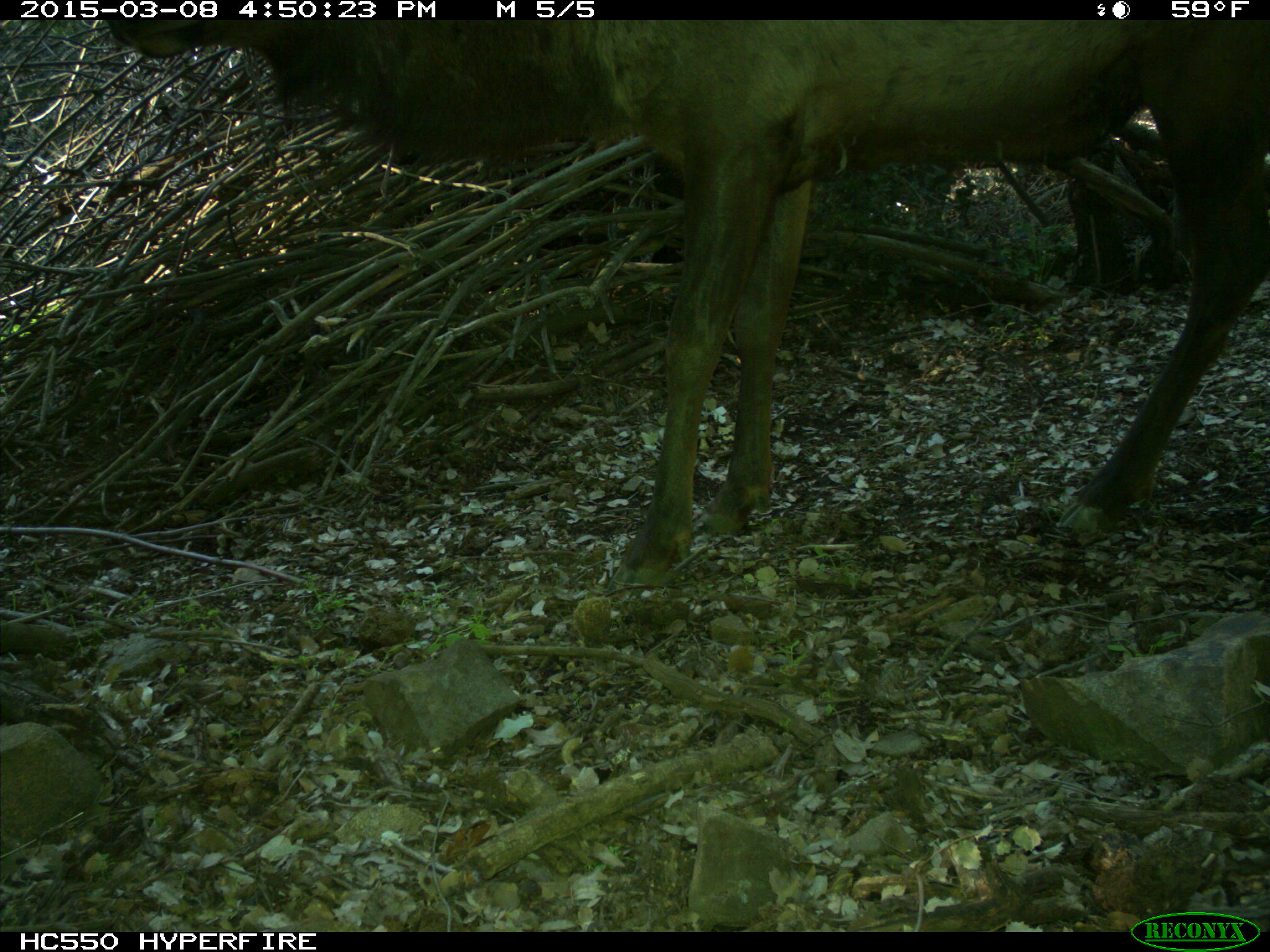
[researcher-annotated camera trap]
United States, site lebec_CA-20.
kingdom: Animalia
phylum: Chordata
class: Mammalia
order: Artiodactyla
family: Cervidae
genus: Cervus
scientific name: Cervus canadensis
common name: elk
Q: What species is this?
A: Cervus canadensis (elk).